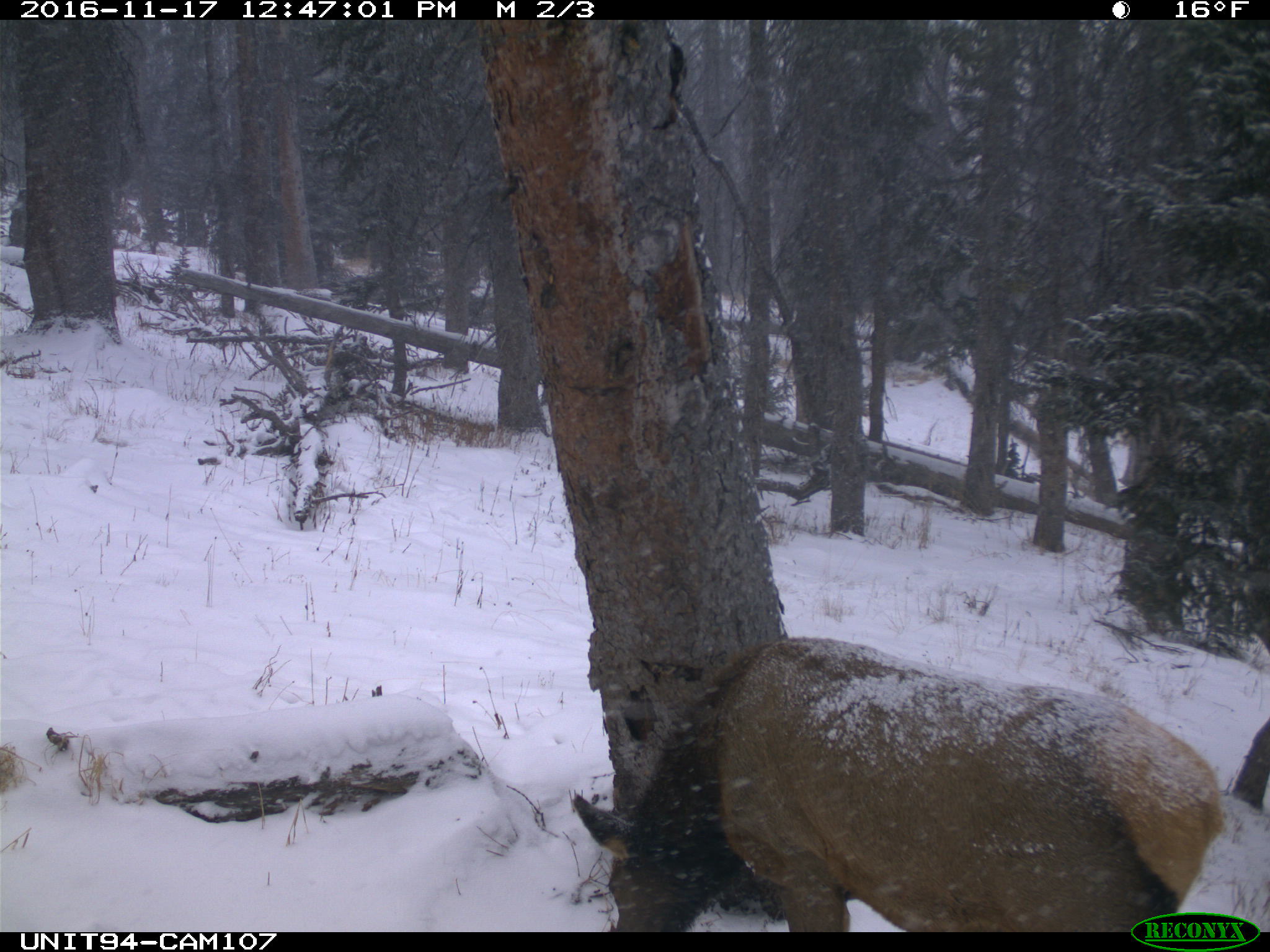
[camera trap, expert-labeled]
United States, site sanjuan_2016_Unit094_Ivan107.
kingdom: Animalia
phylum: Chordata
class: Mammalia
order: Artiodactyla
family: Cervidae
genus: Cervus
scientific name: Cervus elaphus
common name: red deer